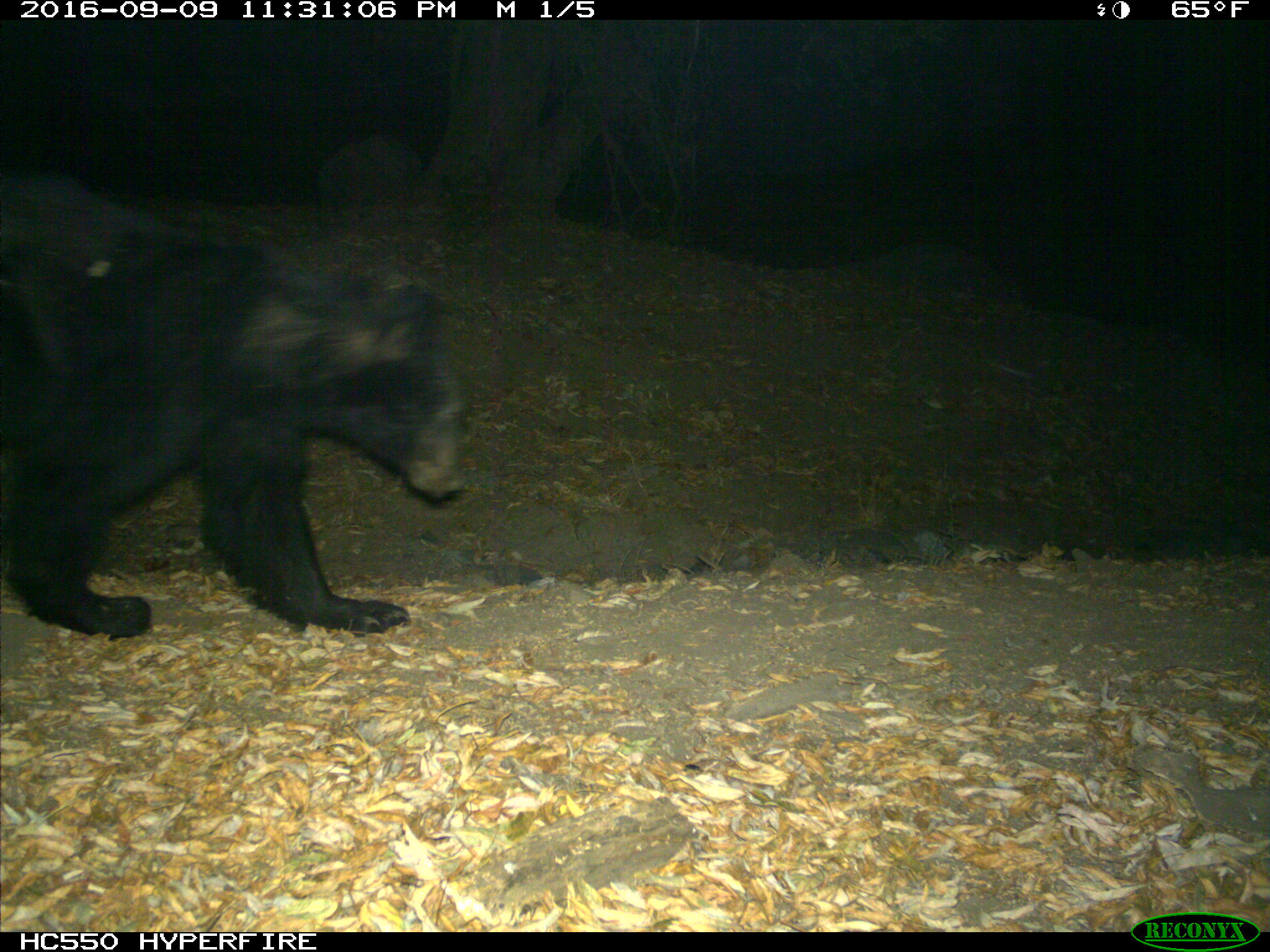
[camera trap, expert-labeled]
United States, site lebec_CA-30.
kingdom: Animalia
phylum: Chordata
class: Mammalia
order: Carnivora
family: Ursidae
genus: Ursus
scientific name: Ursus americanus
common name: american black bear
Ursus americanus (american black bear).